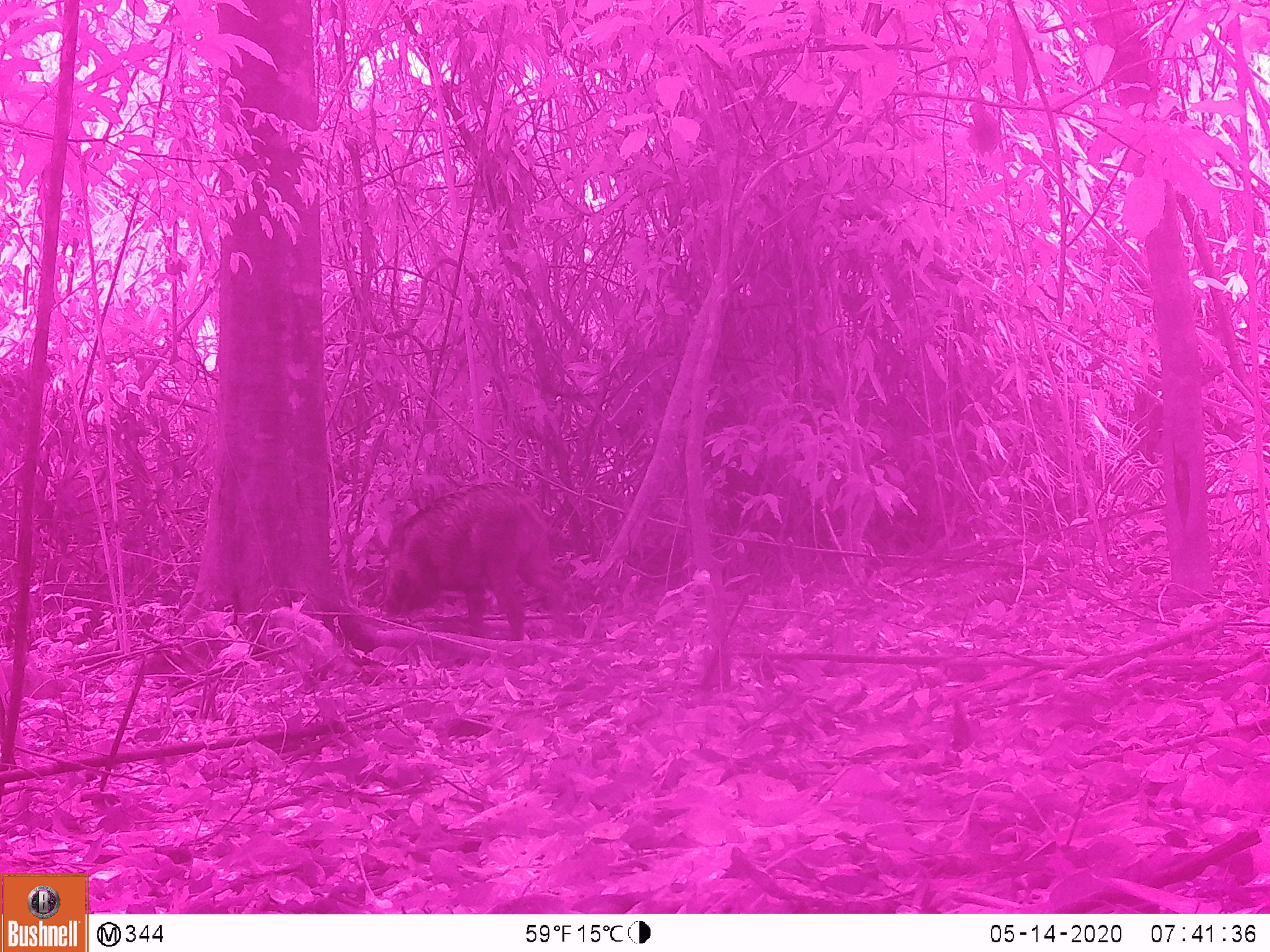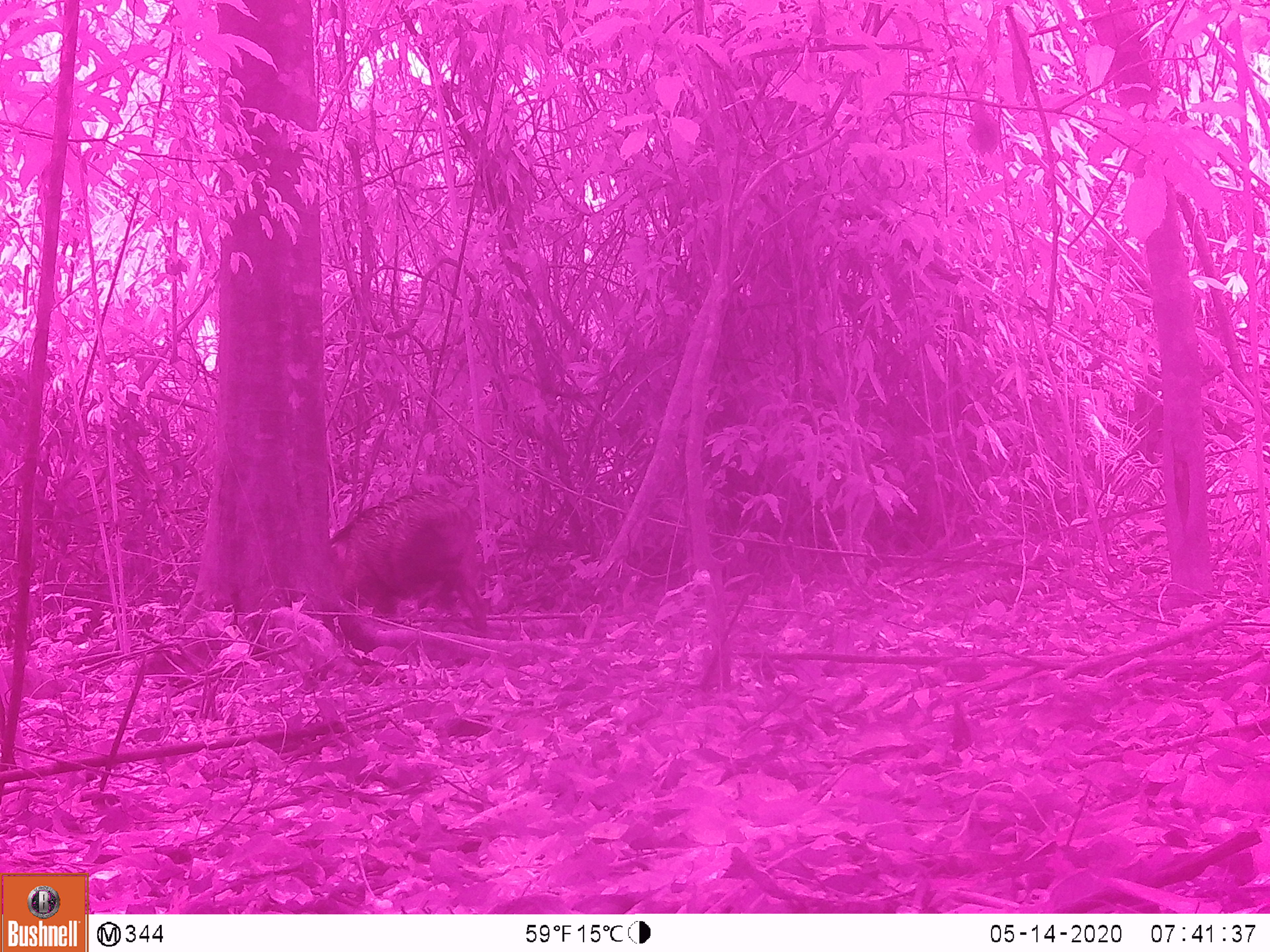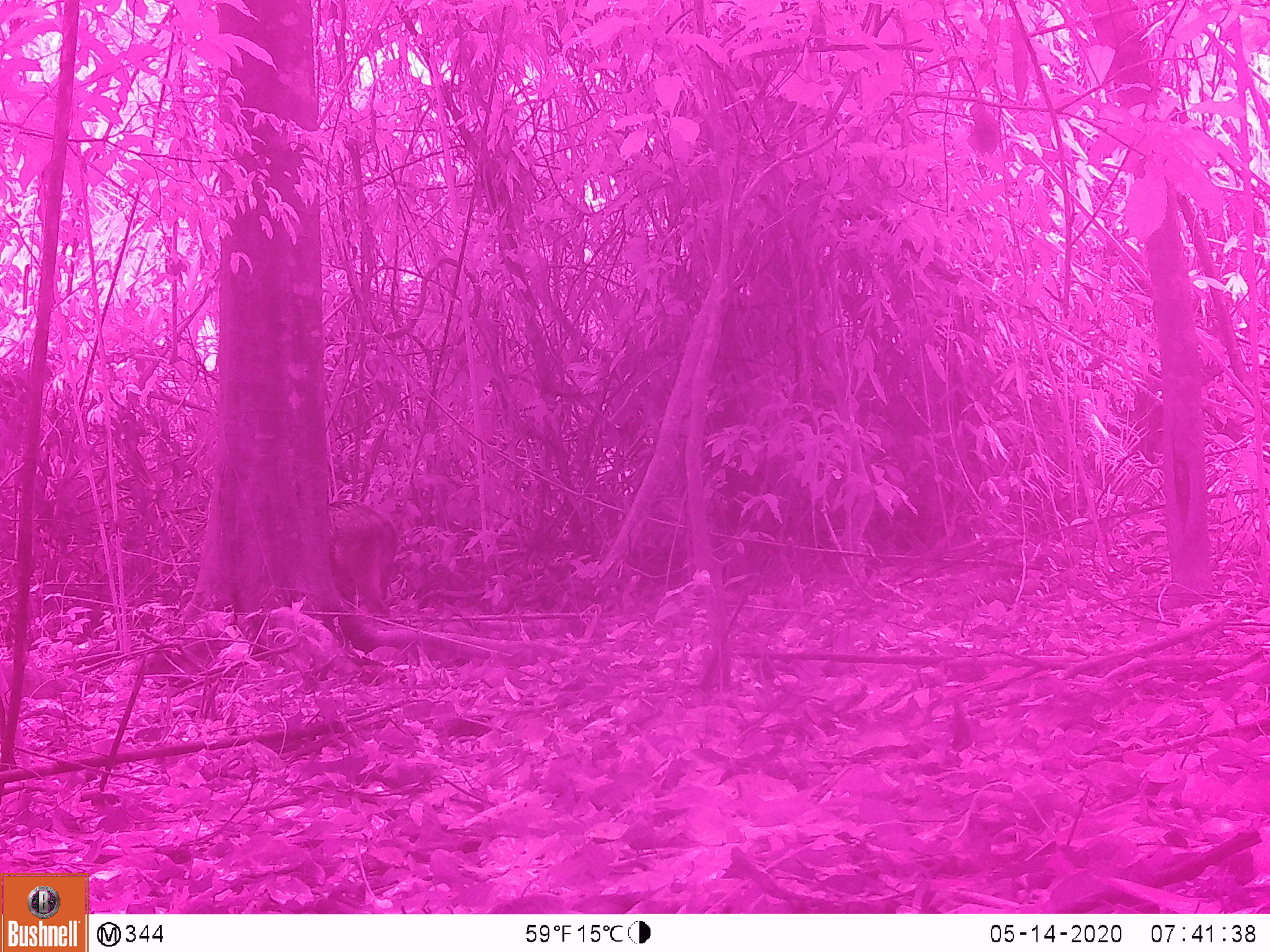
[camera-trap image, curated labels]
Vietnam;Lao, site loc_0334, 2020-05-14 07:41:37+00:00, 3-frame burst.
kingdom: Animalia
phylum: Chordata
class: Mammalia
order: Artiodactyla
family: Suidae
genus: Sus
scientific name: Sus scrofa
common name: eurasian wild pig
Eurasian wild pig (Sus scrofa). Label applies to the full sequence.